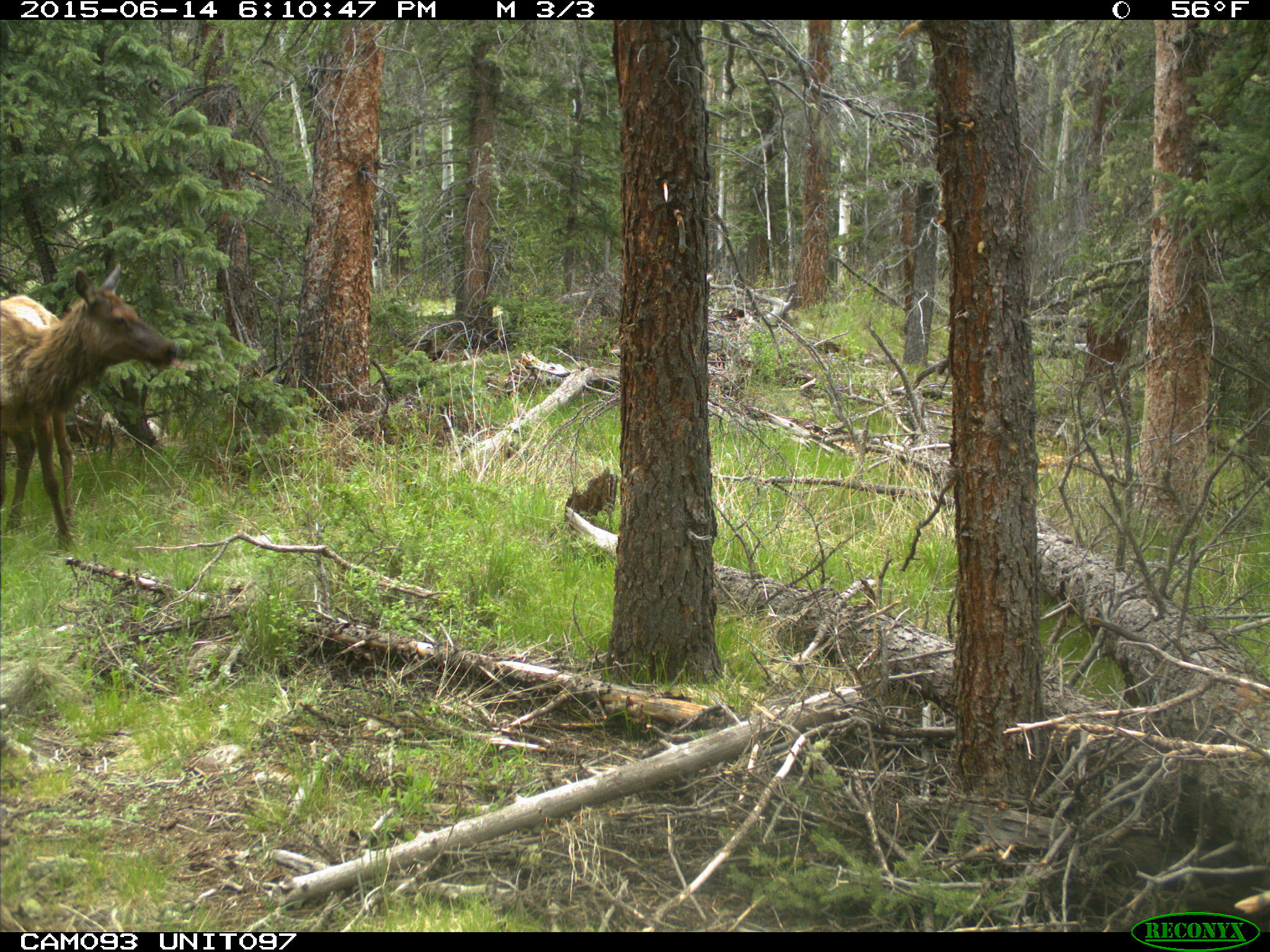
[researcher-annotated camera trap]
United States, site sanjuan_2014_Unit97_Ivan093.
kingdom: Animalia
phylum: Chordata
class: Mammalia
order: Artiodactyla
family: Cervidae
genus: Cervus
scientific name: Cervus elaphus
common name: red deer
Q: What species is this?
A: Cervus elaphus (red deer).